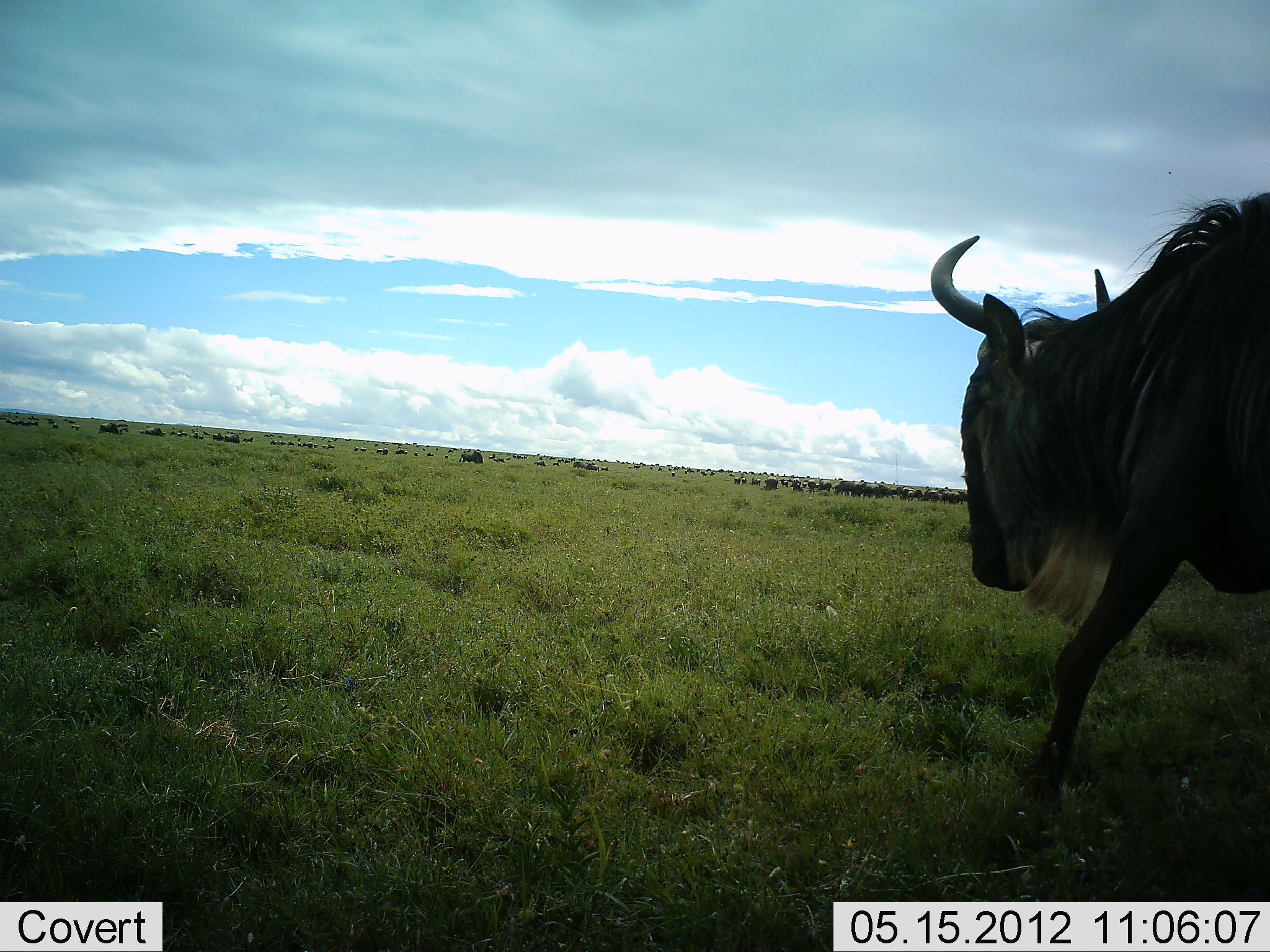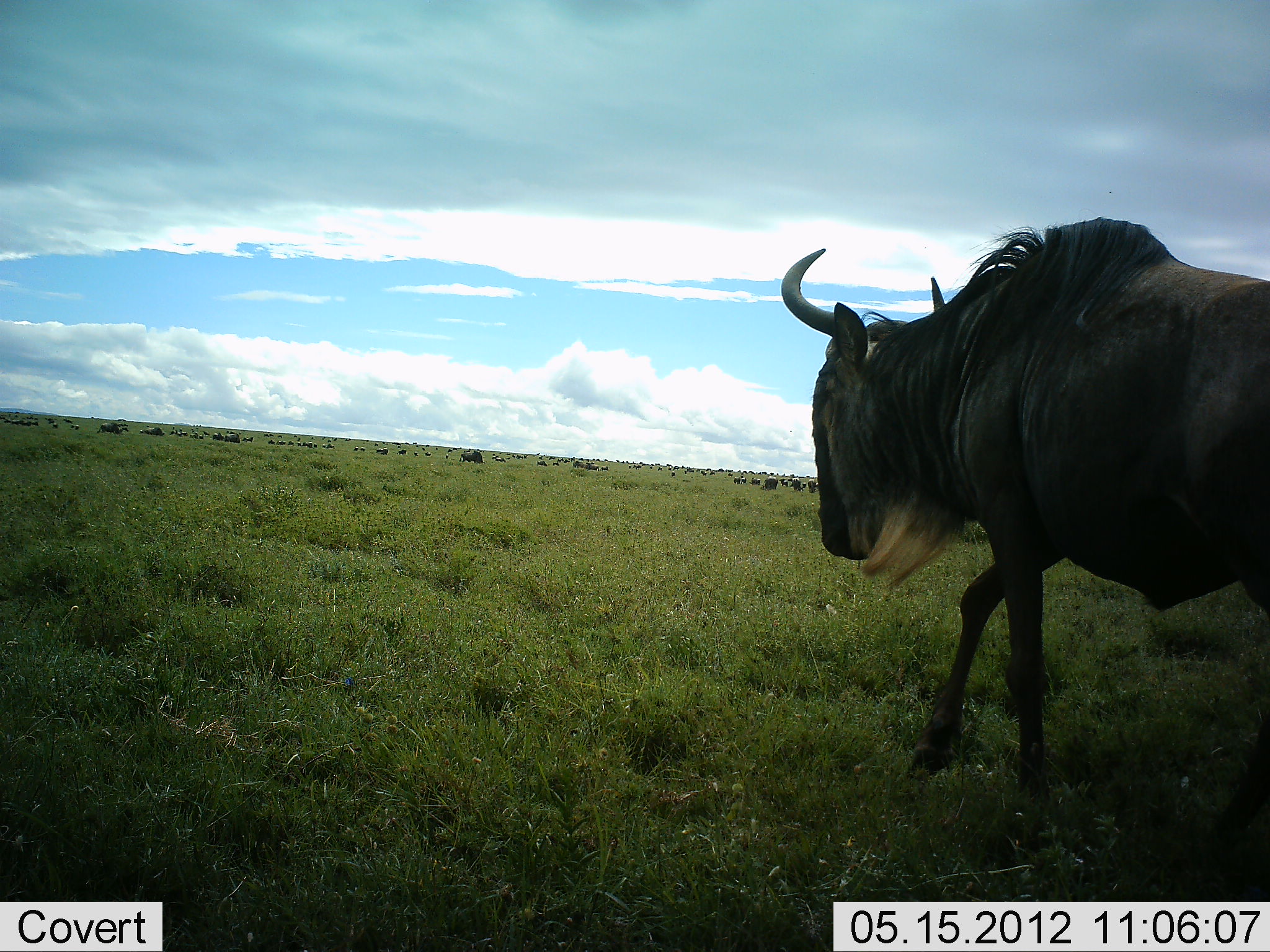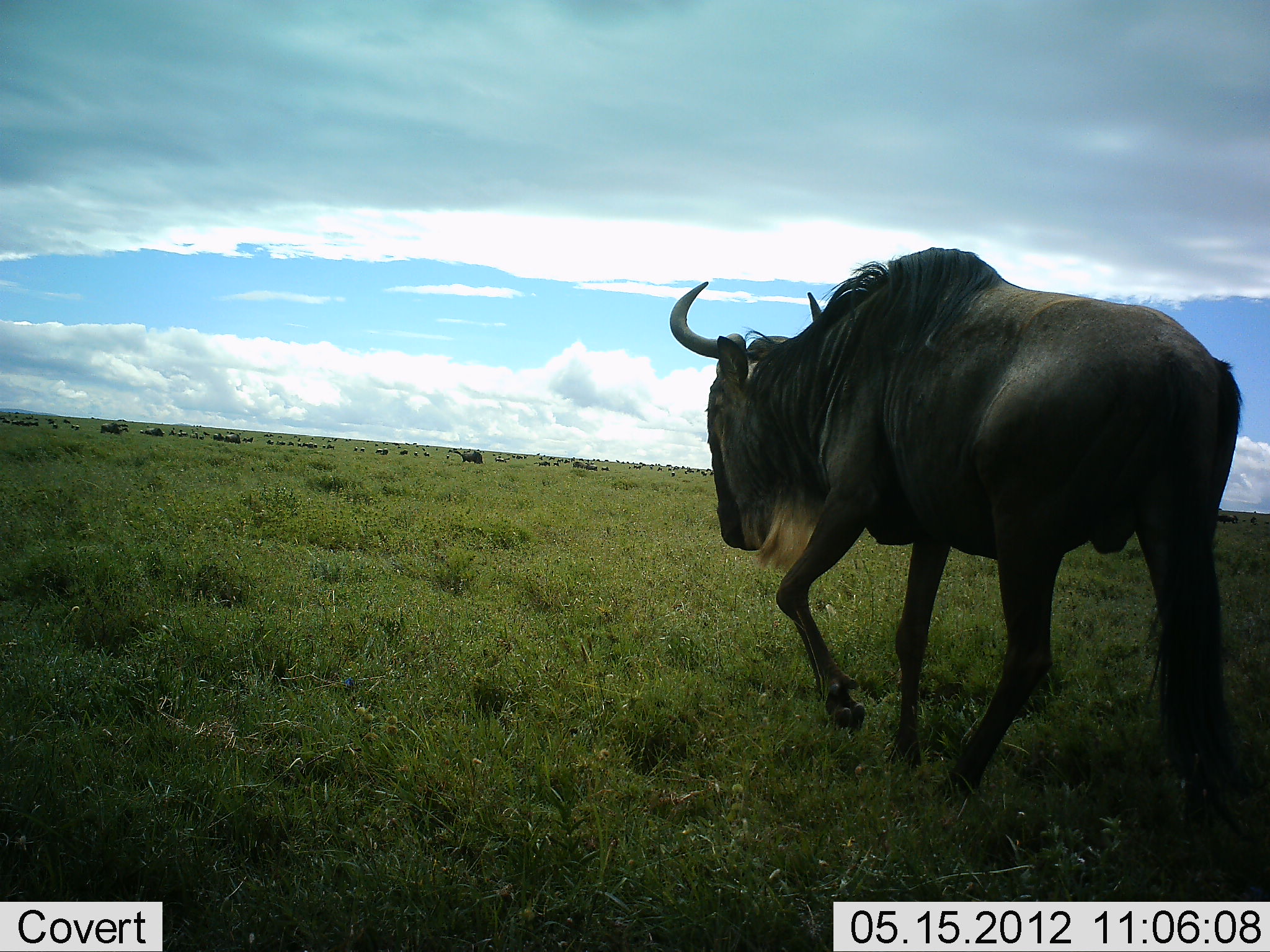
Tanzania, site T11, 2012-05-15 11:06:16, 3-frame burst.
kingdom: Animalia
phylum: Chordata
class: Mammalia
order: Artiodactyla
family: Bovidae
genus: Connochaetes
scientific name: Connochaetes taurinus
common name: blue wildebeest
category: wildebeest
Wildebeest (blue wildebeest) (Connochaetes taurinus), count 1. Behavior (volunteer vote fractions): standing 20%, resting 0%, moving 90%, interacting 0%. Young present (vote fraction): 0%. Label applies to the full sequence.